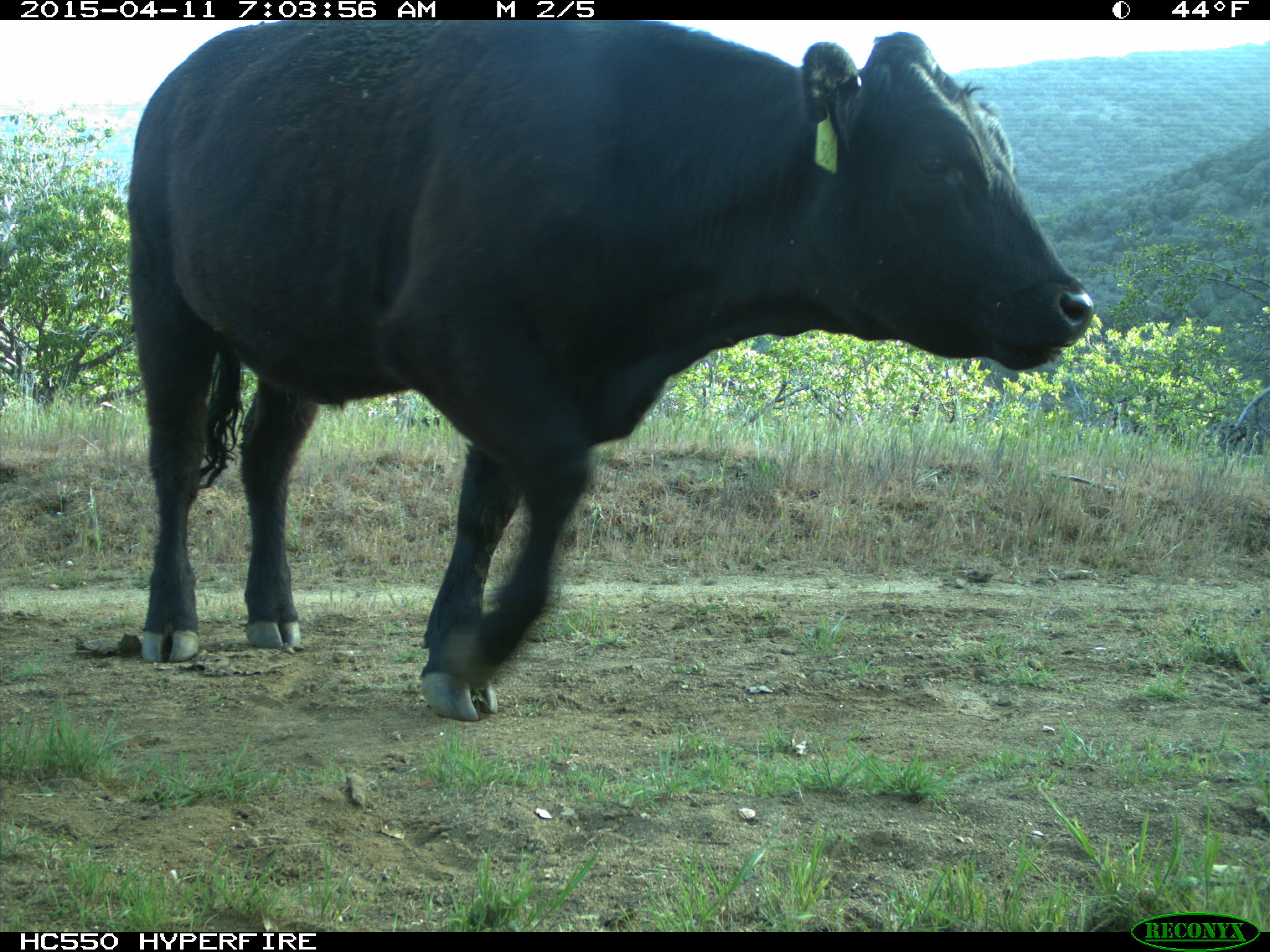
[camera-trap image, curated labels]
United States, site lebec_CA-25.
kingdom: Animalia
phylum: Chordata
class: Mammalia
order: Artiodactyla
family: Bovidae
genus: Bos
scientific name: Bos taurus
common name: domestic cow